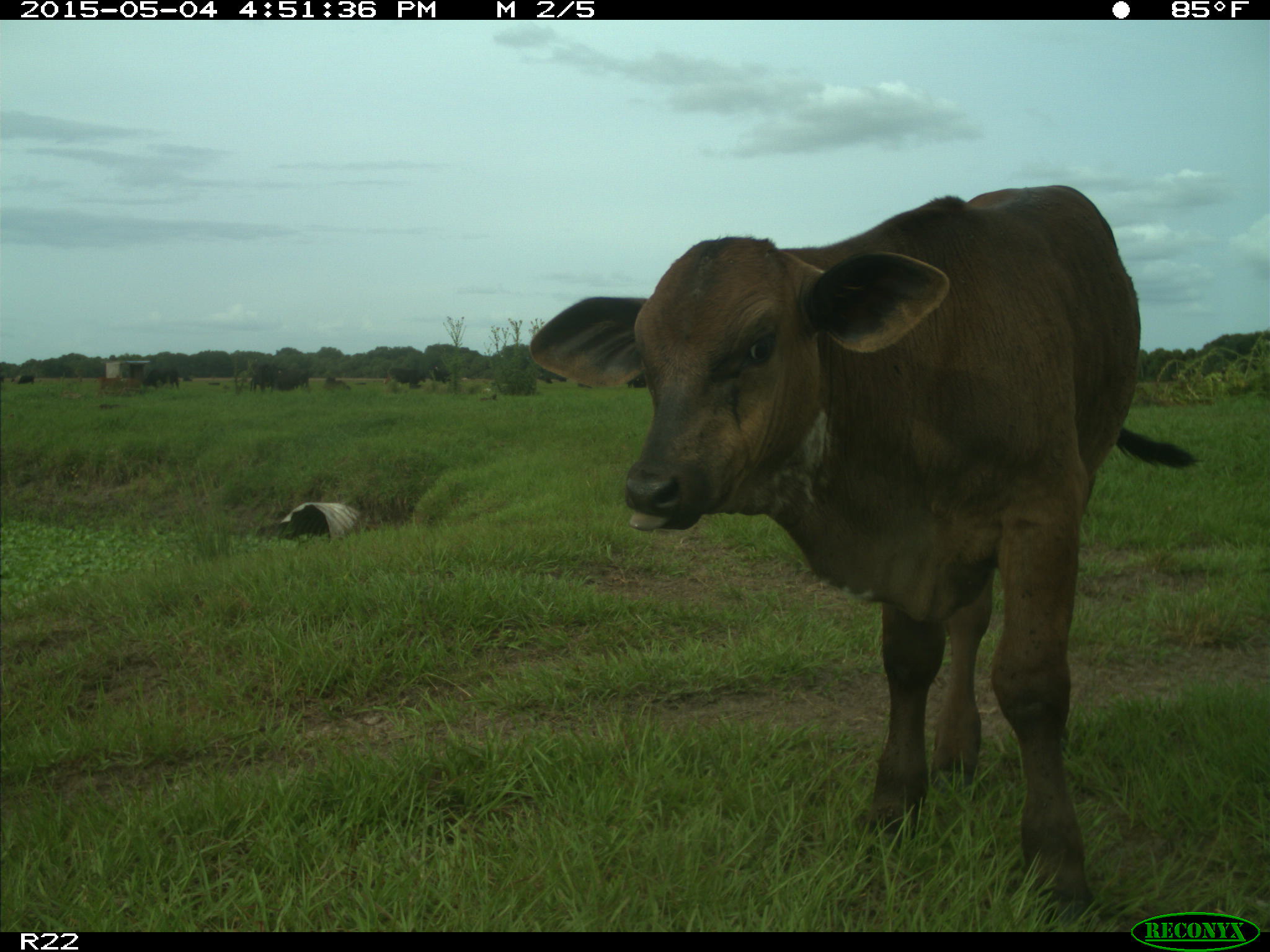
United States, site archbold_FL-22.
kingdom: Animalia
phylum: Chordata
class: Mammalia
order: Artiodactyla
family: Bovidae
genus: Bos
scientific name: Bos taurus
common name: domestic cow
Bos taurus (domestic cow).